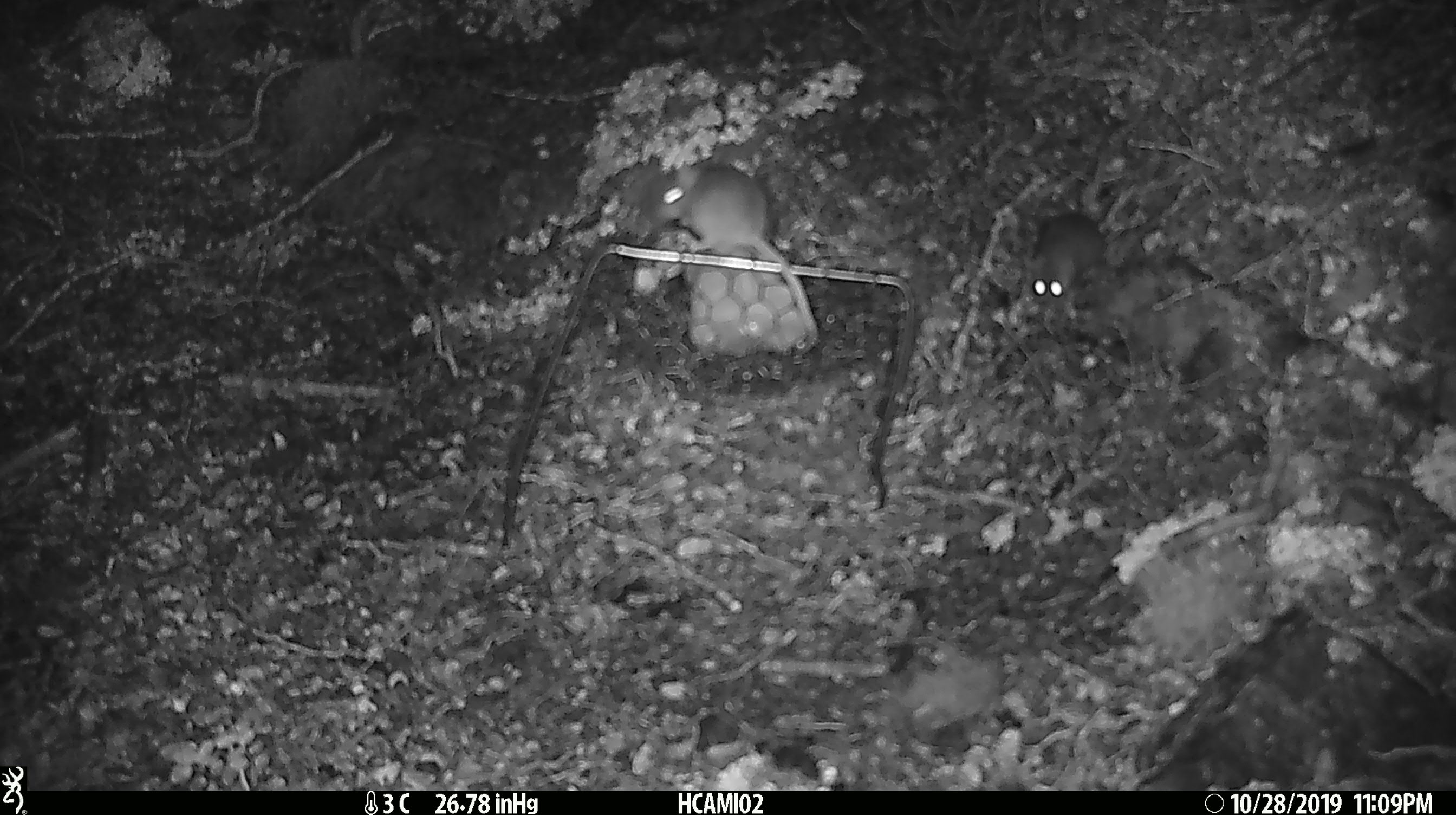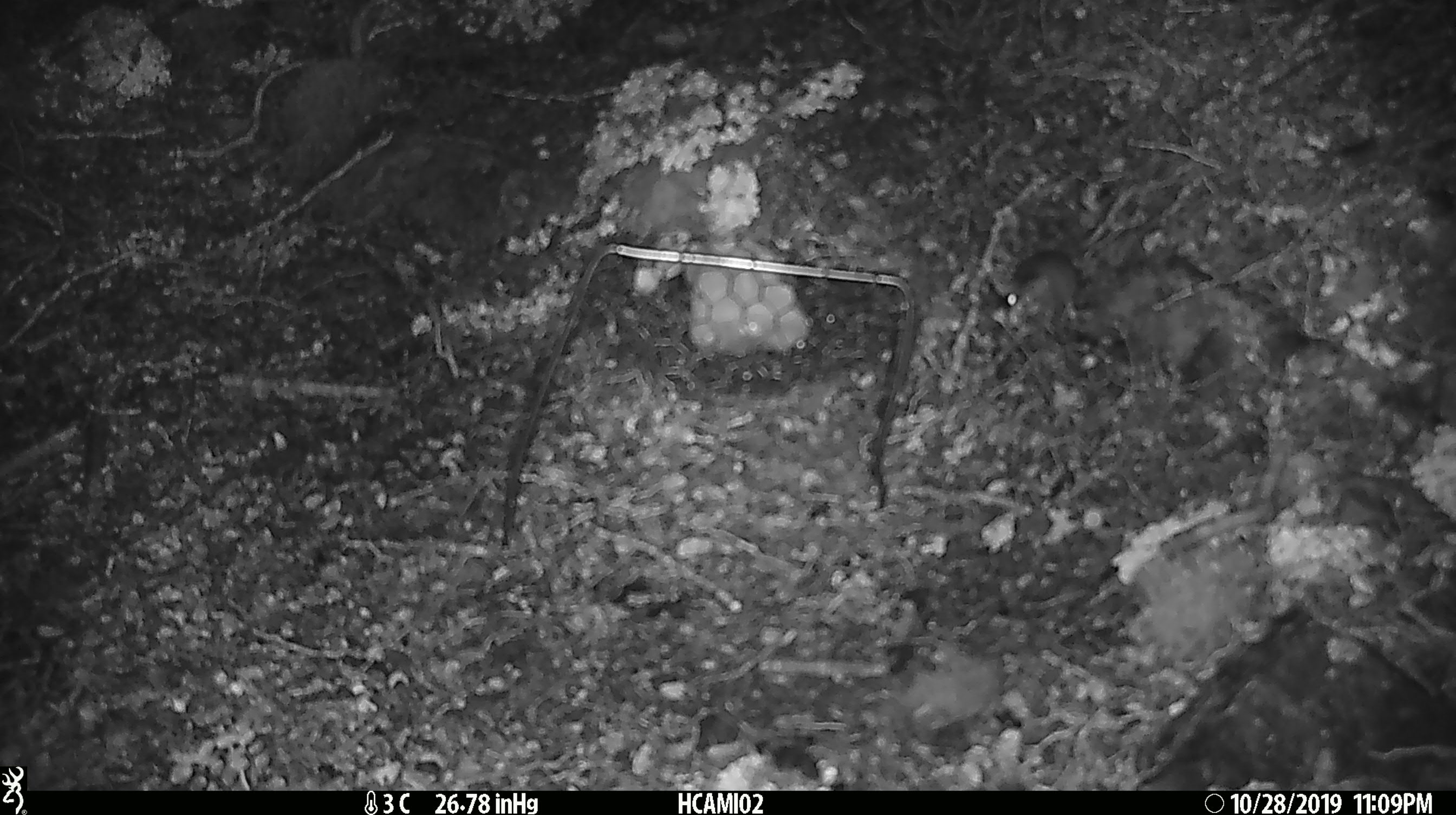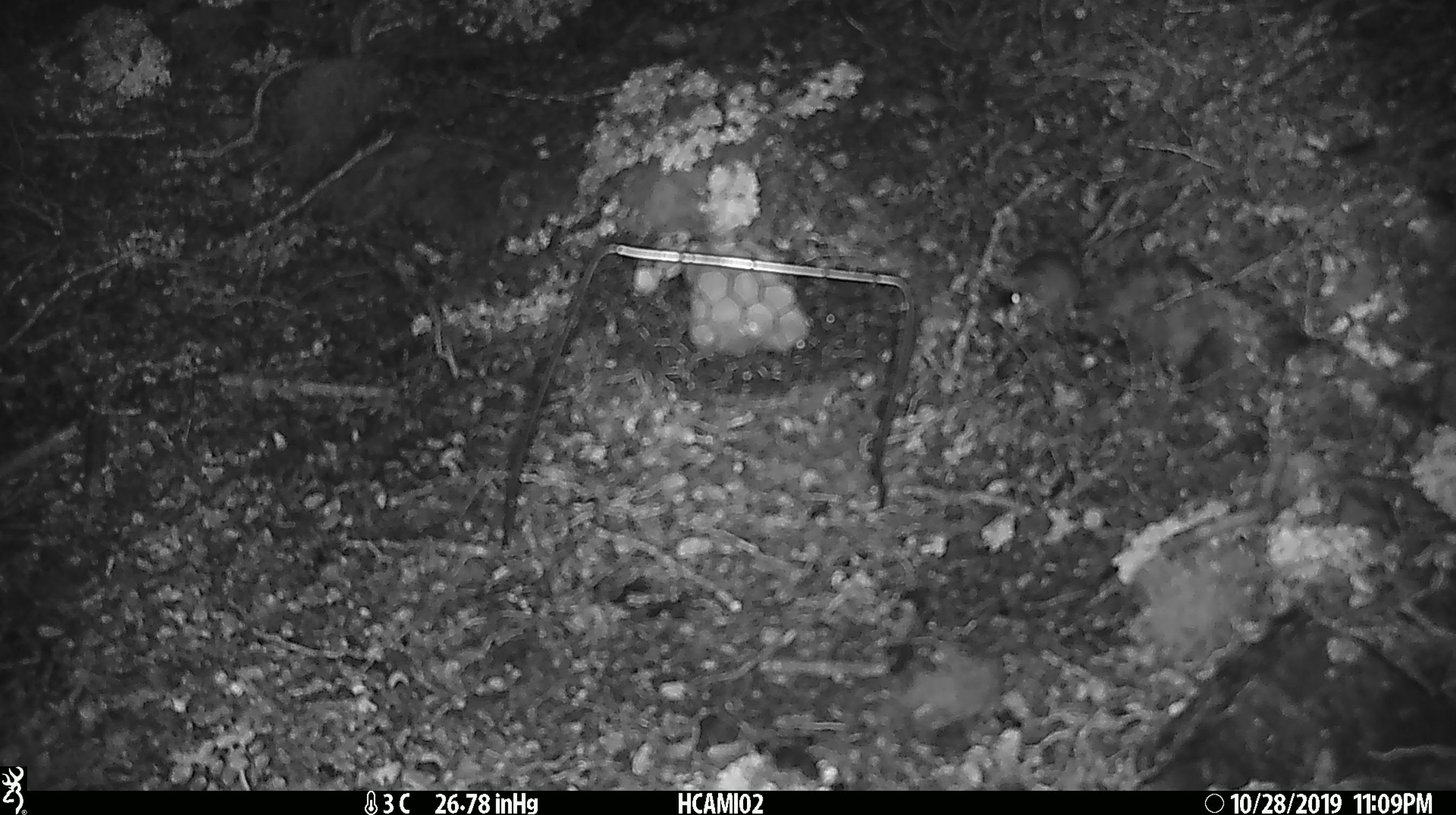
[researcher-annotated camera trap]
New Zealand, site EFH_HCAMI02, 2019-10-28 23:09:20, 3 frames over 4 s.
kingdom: Animalia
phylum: Chordata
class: Mammalia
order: Rodentia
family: Muridae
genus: Mus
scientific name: Mus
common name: mouse